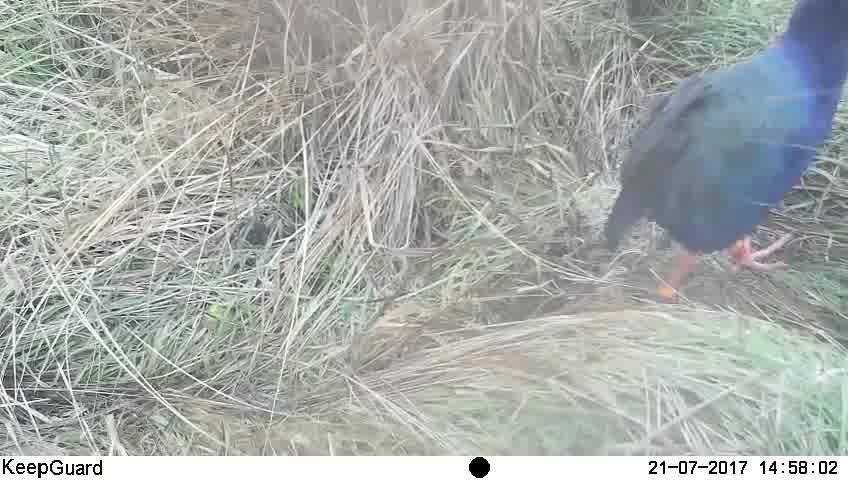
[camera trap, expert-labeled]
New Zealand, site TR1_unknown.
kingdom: Animalia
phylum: Chordata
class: Aves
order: Gruiformes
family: Rallidae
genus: Porphyrio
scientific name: Porphyrio mantelli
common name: takahe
Takahe (Porphyrio mantelli).